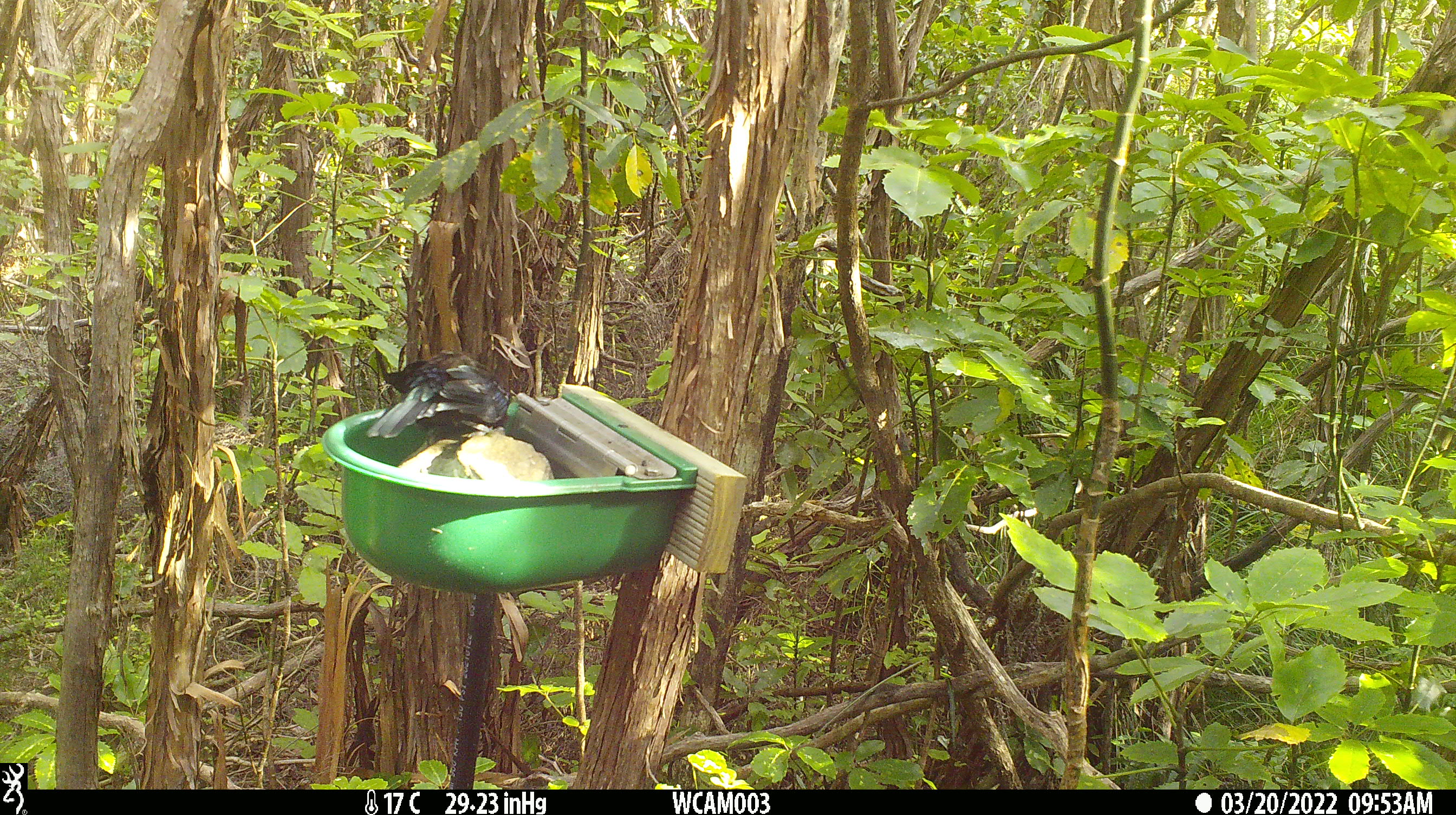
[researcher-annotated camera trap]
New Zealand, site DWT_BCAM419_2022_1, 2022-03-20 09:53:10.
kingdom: Animalia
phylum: Chordata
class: Aves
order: Passeriformes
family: Meliphagidae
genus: Prosthemadera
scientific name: Prosthemadera novaeseelandiae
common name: tui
Tui (Prosthemadera novaeseelandiae).